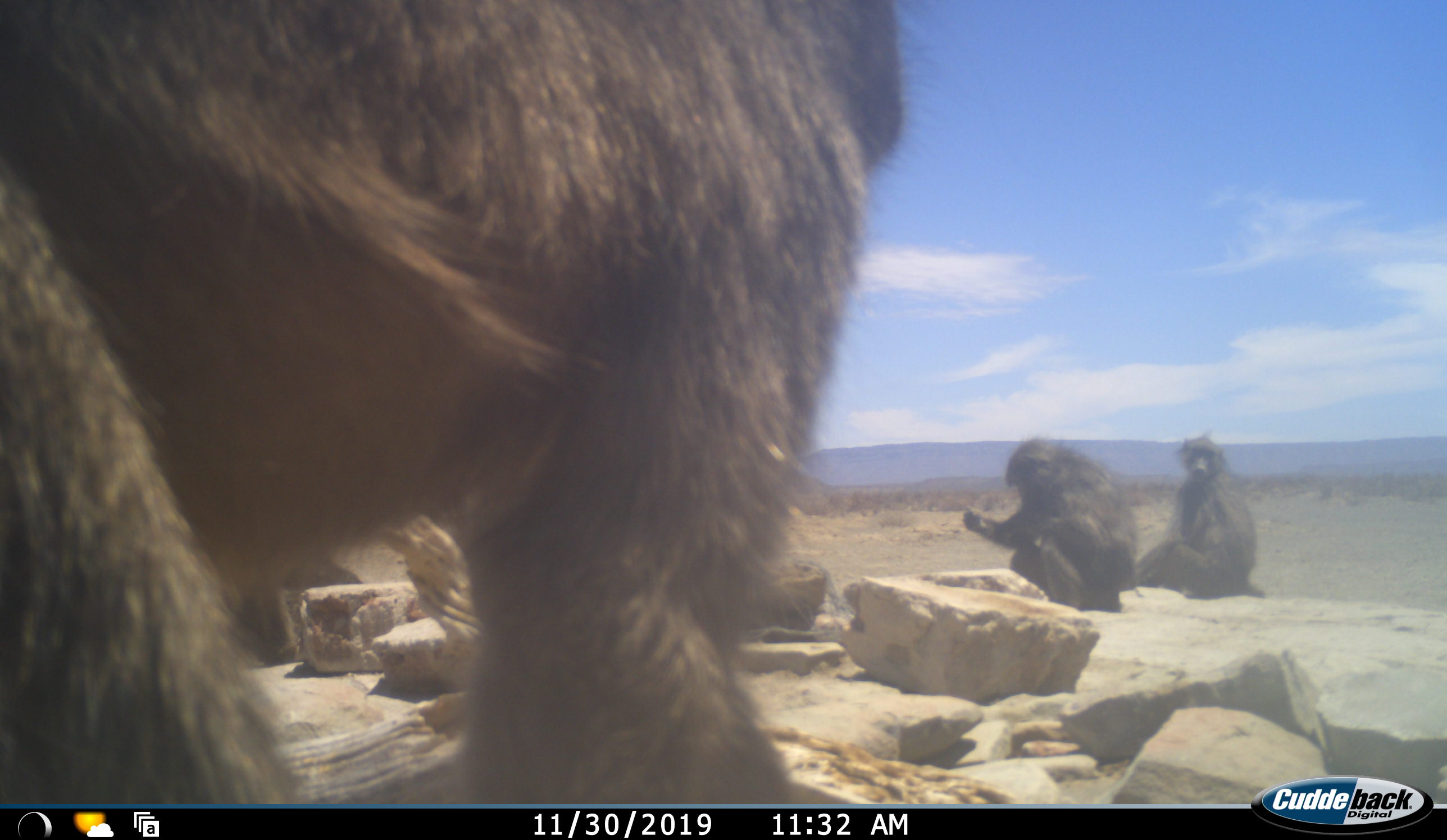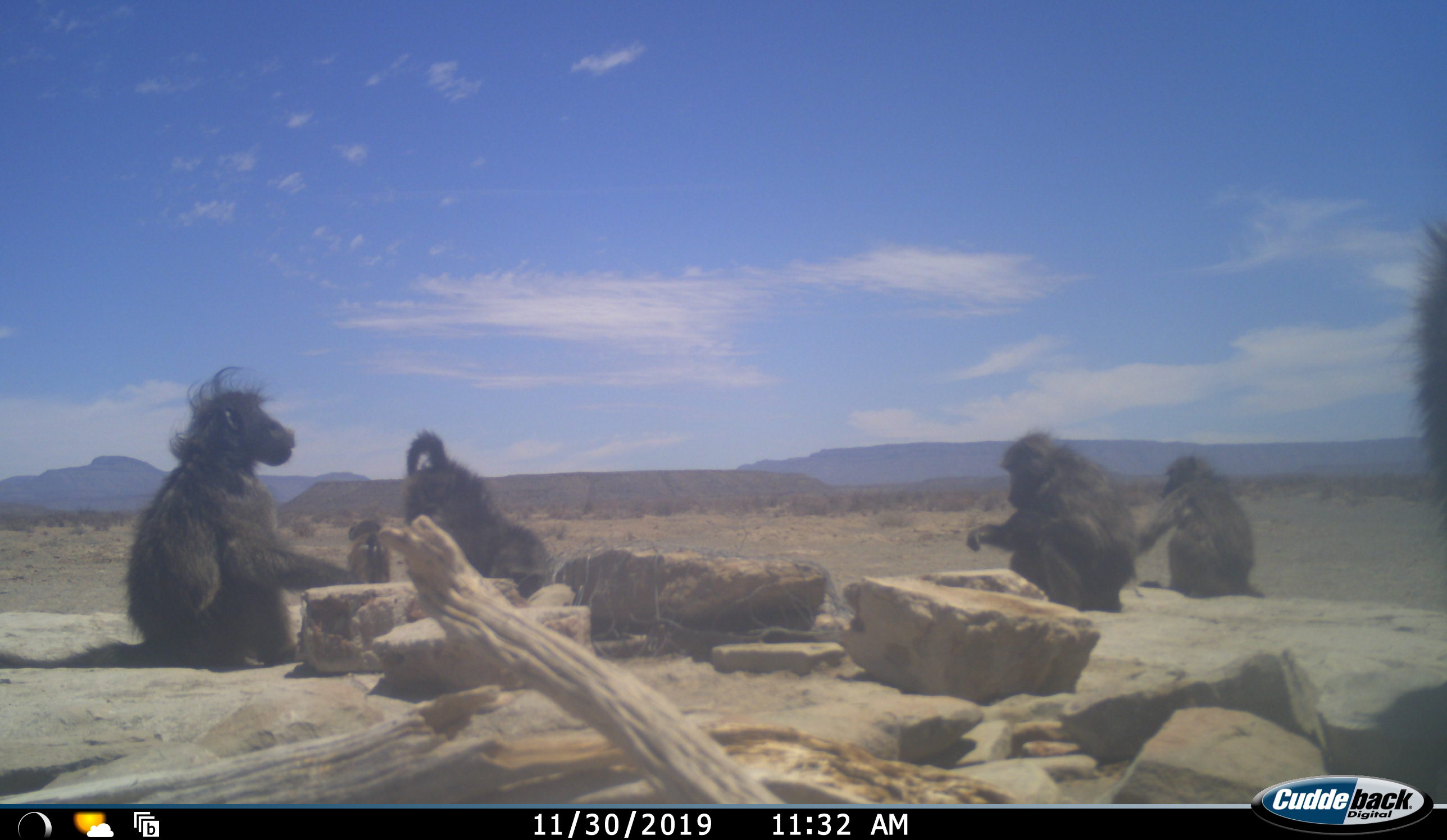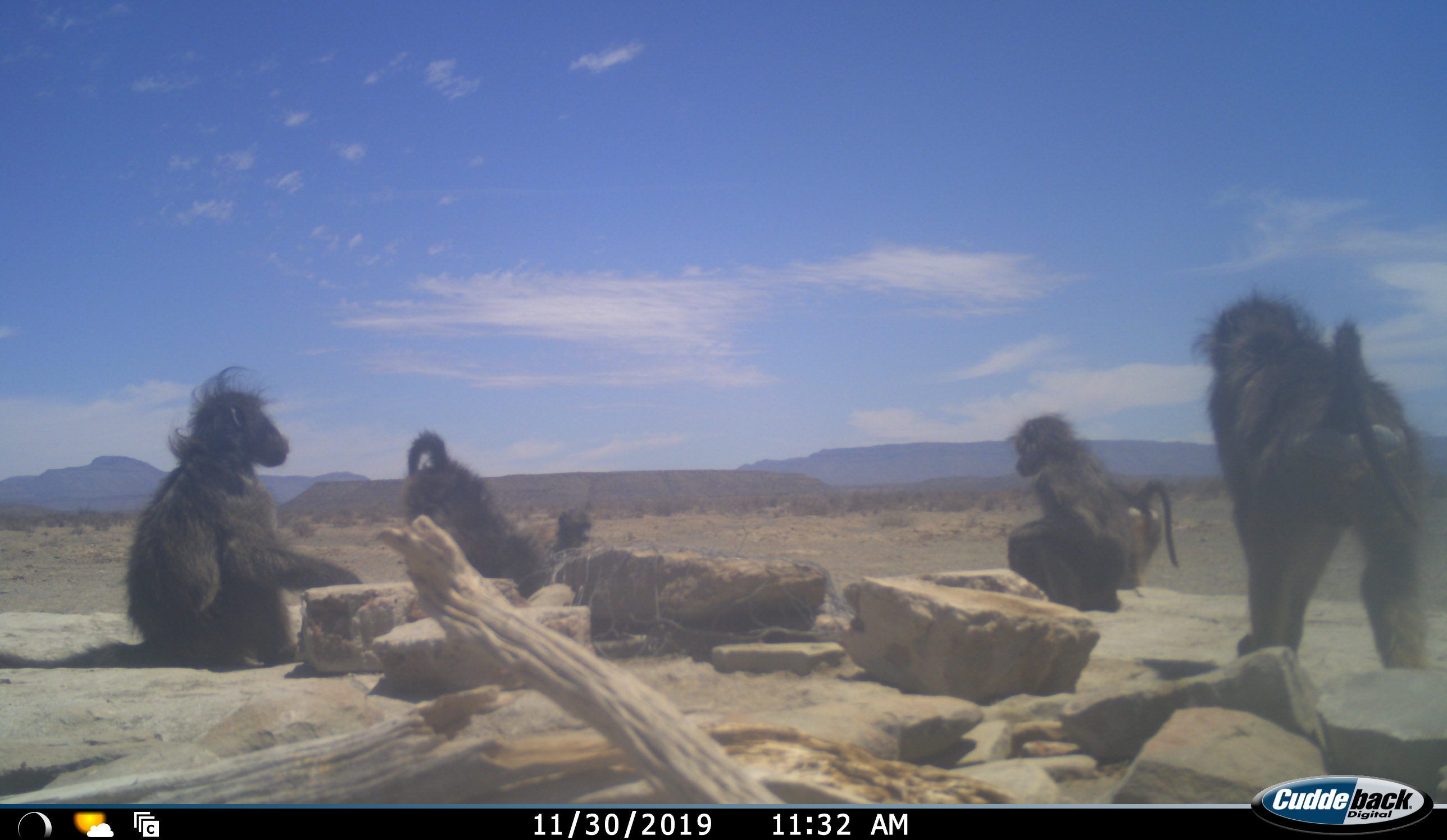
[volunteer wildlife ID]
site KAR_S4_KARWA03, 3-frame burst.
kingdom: Animalia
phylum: Chordata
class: Mammalia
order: Primates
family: Cercopithecidae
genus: Papio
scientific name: Papio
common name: baboon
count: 6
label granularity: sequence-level